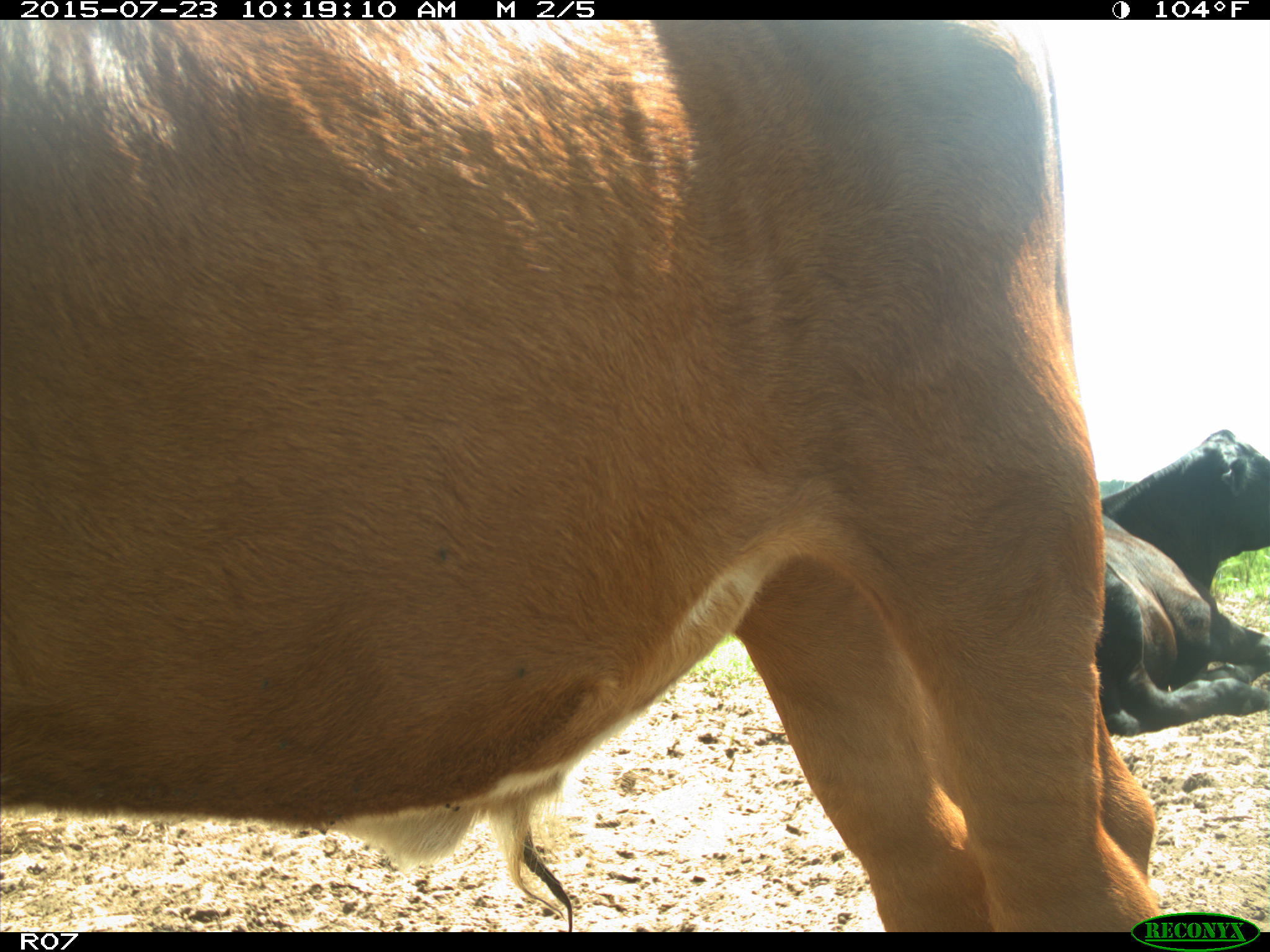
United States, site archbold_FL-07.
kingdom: Animalia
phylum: Chordata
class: Mammalia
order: Artiodactyla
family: Bovidae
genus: Bos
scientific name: Bos taurus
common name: domestic cow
Bos taurus (domestic cow).